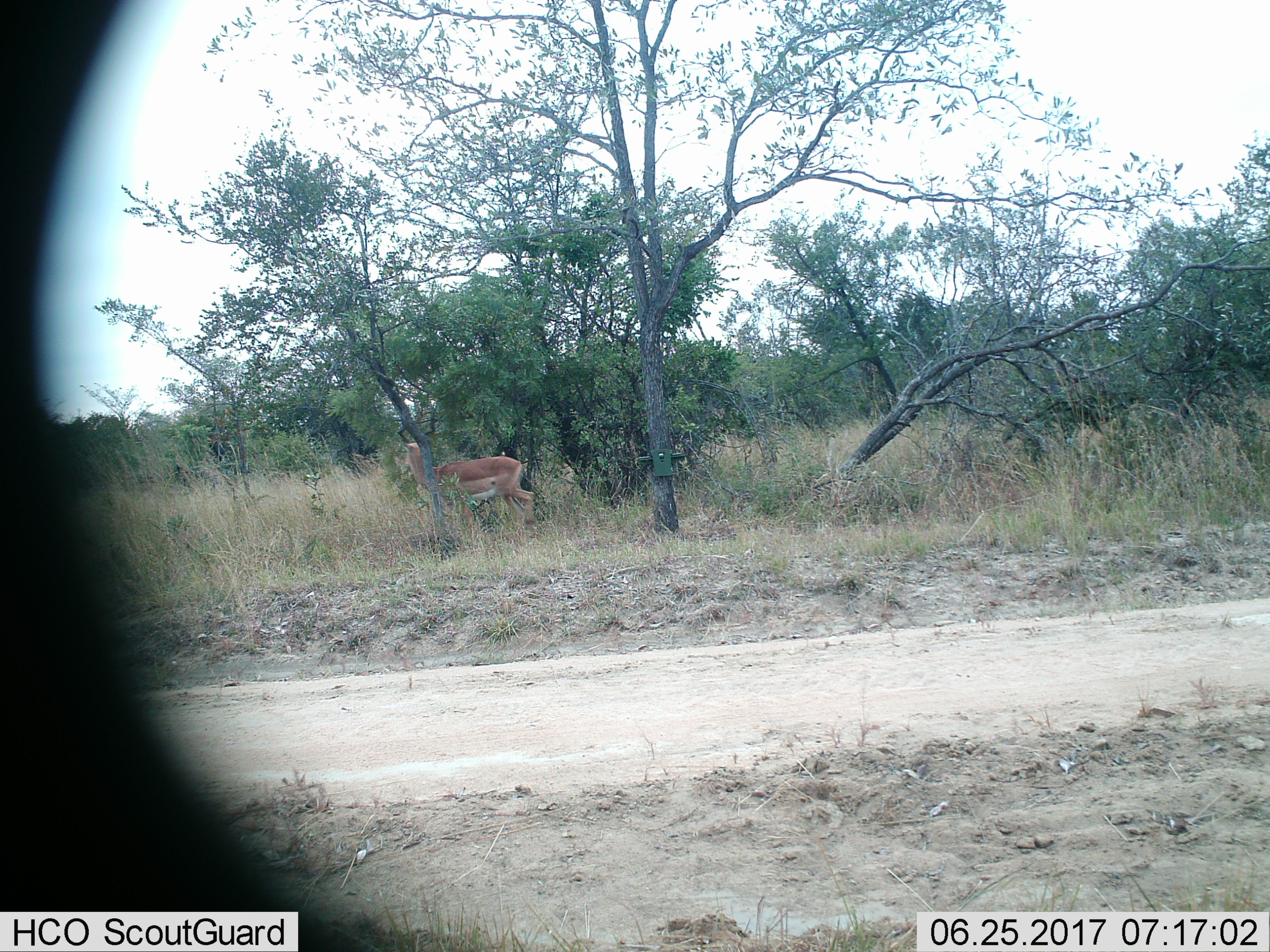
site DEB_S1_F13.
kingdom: Animalia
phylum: Chordata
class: Mammalia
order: Artiodactyla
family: Bovidae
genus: Aepyceros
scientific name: Aepyceros melampus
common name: impala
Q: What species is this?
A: Impala (Aepyceros melampus).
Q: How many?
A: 1.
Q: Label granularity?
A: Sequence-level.